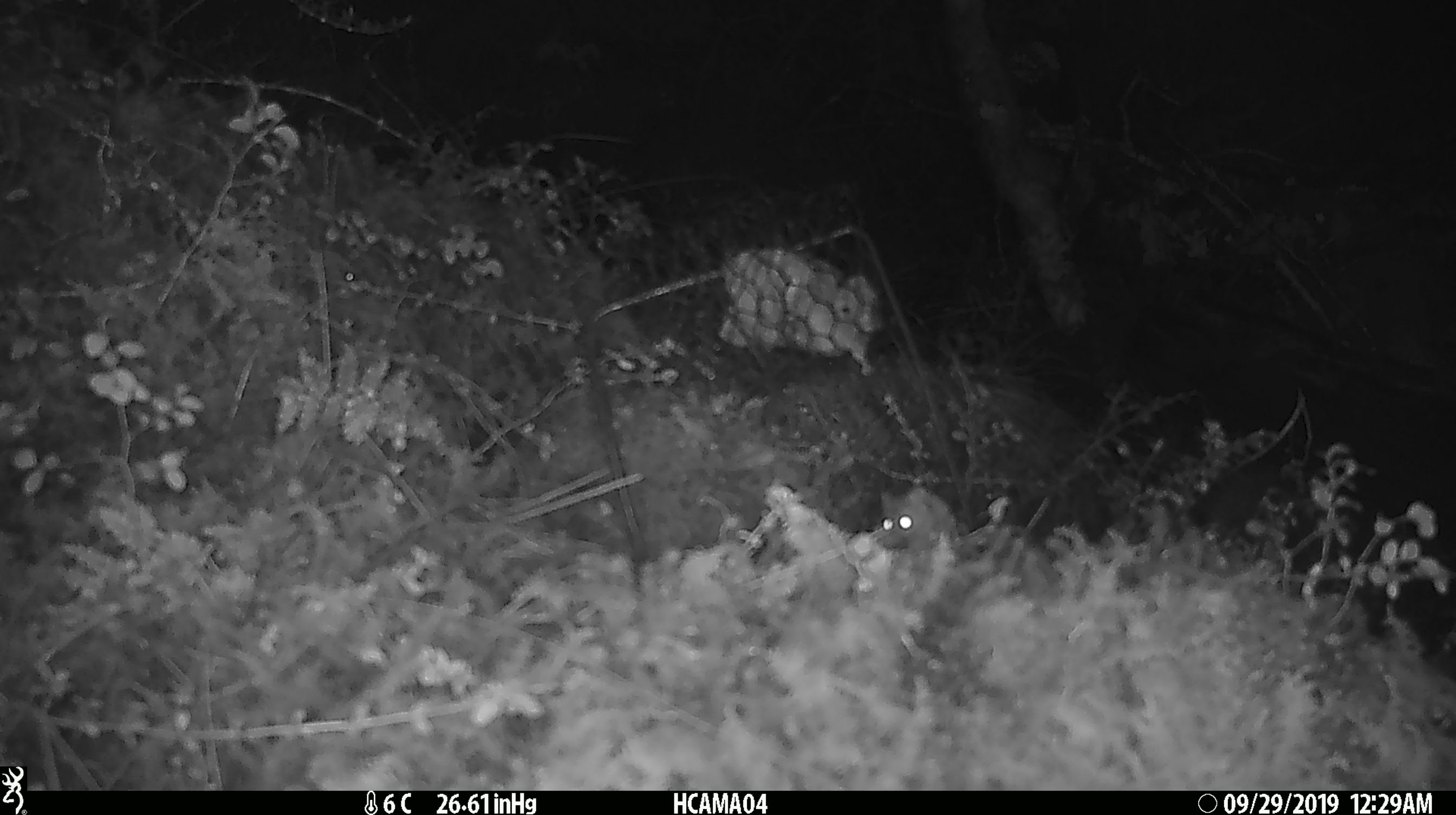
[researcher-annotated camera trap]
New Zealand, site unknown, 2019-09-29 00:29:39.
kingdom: Animalia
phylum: Chordata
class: Mammalia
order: Rodentia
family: Muridae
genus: Mus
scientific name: Mus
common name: mouse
Mouse (Mus).